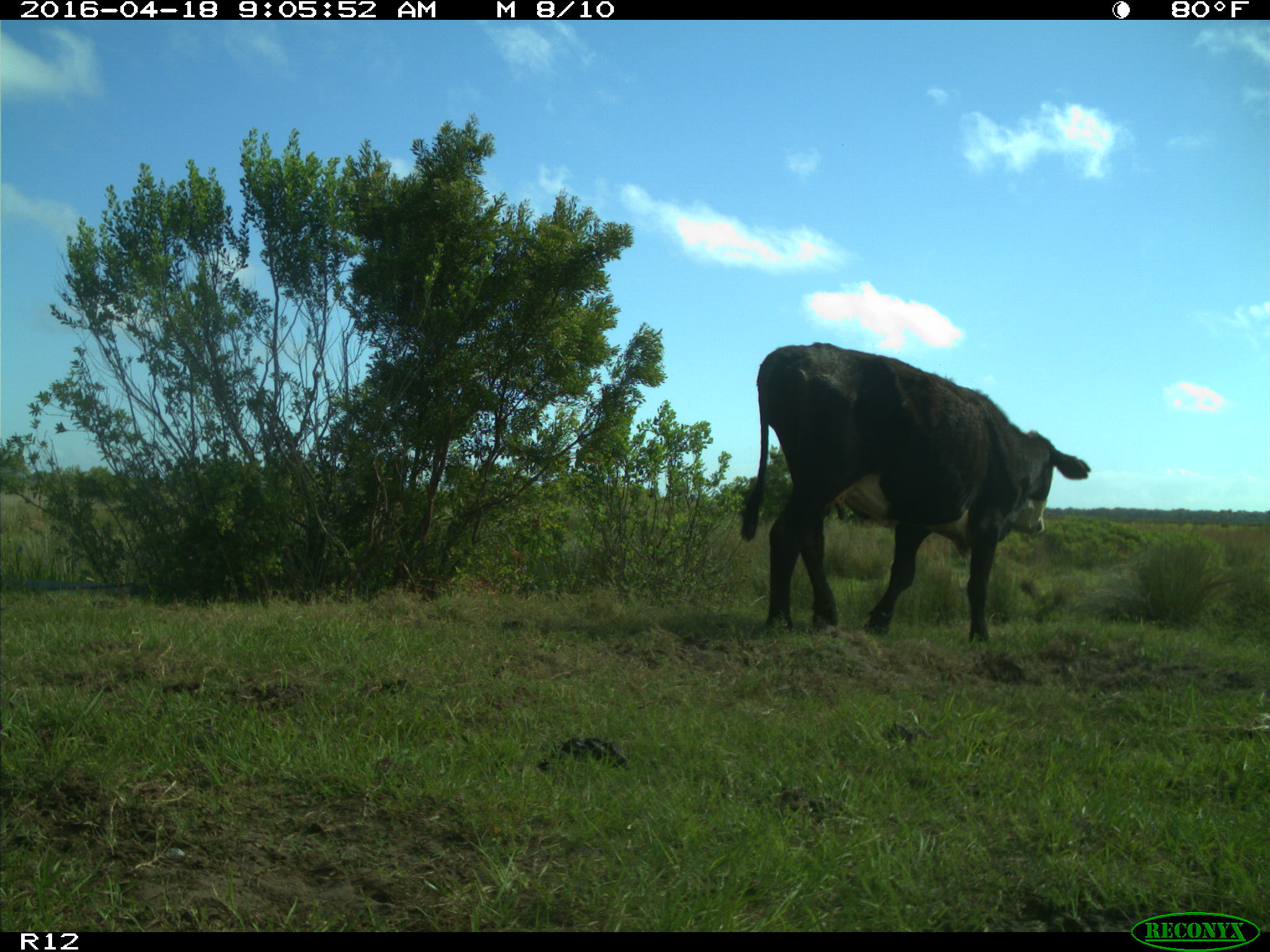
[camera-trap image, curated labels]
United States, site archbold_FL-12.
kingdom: Animalia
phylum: Chordata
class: Mammalia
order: Artiodactyla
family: Bovidae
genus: Bos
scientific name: Bos taurus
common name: domestic cow